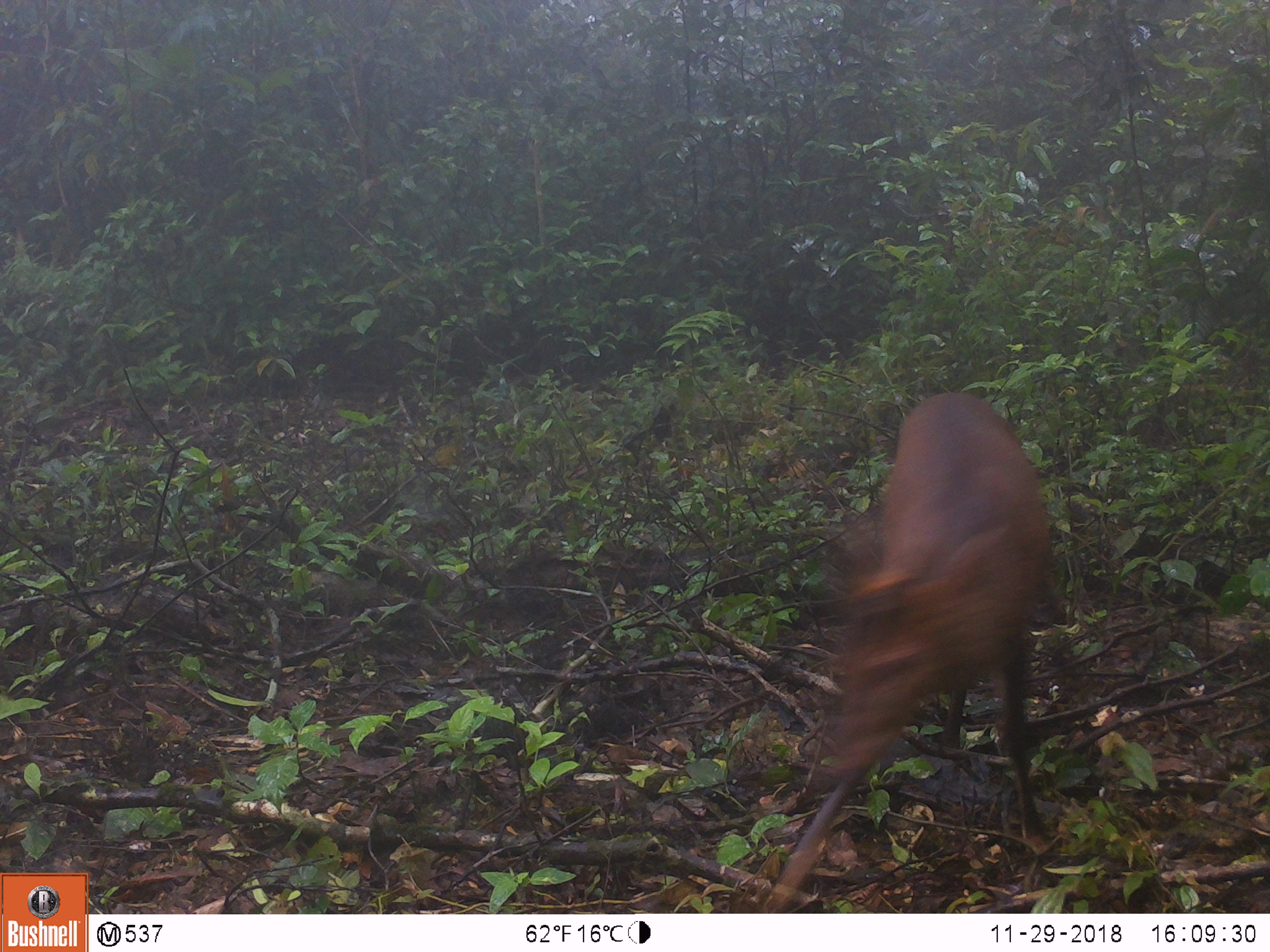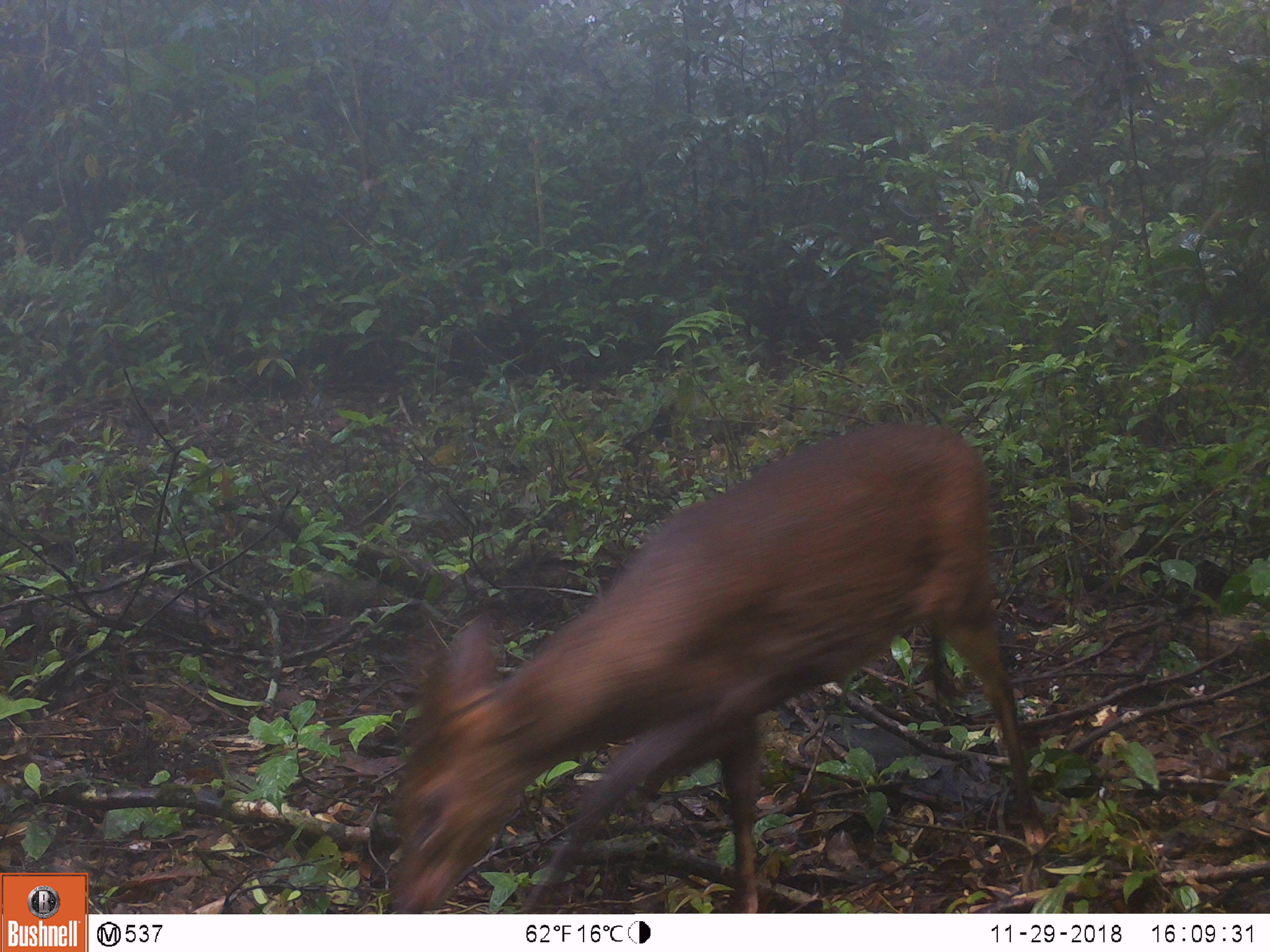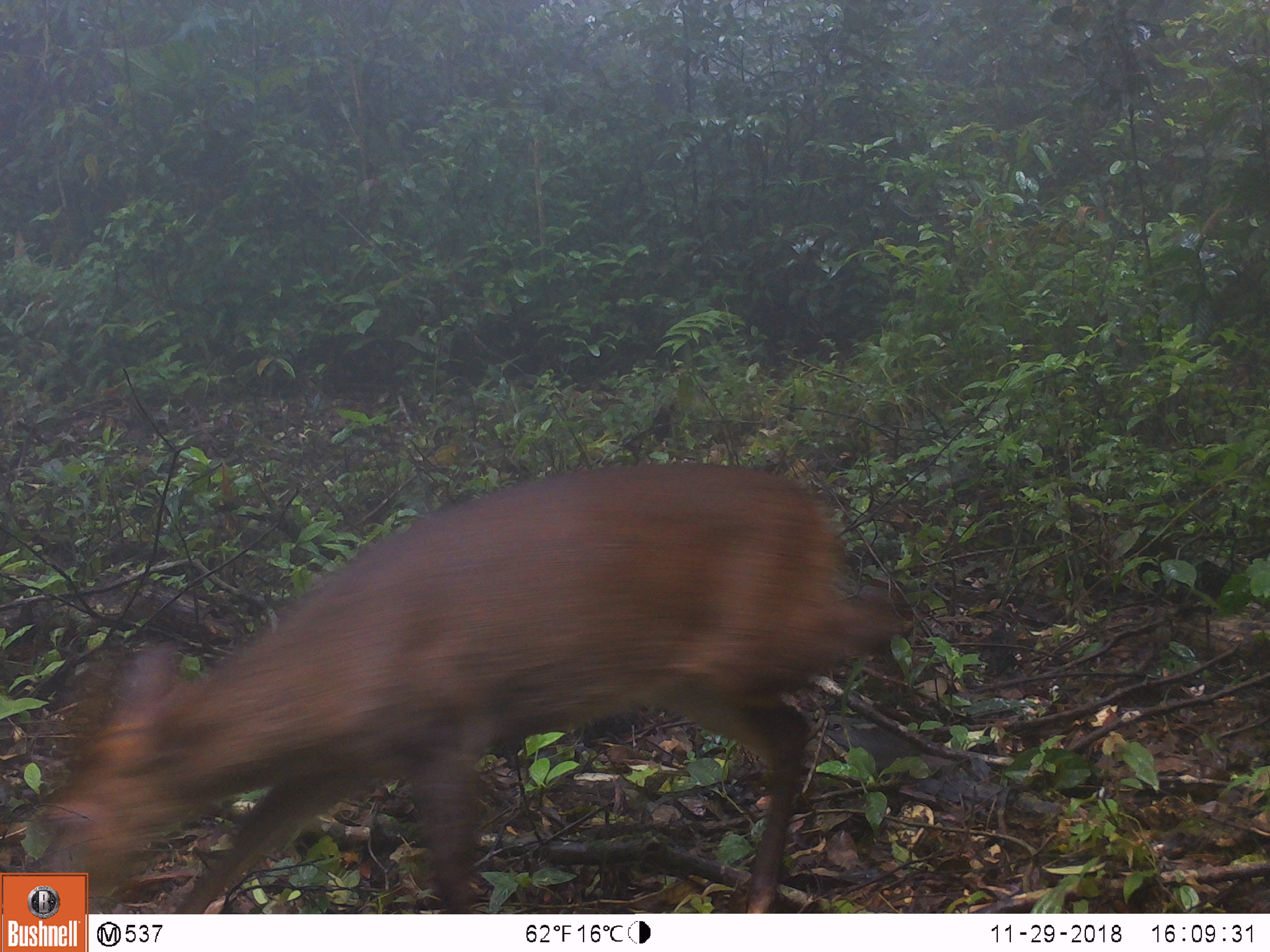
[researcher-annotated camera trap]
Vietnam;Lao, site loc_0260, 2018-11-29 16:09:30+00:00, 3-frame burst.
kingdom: Animalia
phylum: Chordata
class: Mammalia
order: Artiodactyla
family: Cervidae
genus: Muntiacus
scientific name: Muntiacus vuquangensis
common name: large-antlered muntjac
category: large antlered muntjac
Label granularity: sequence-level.